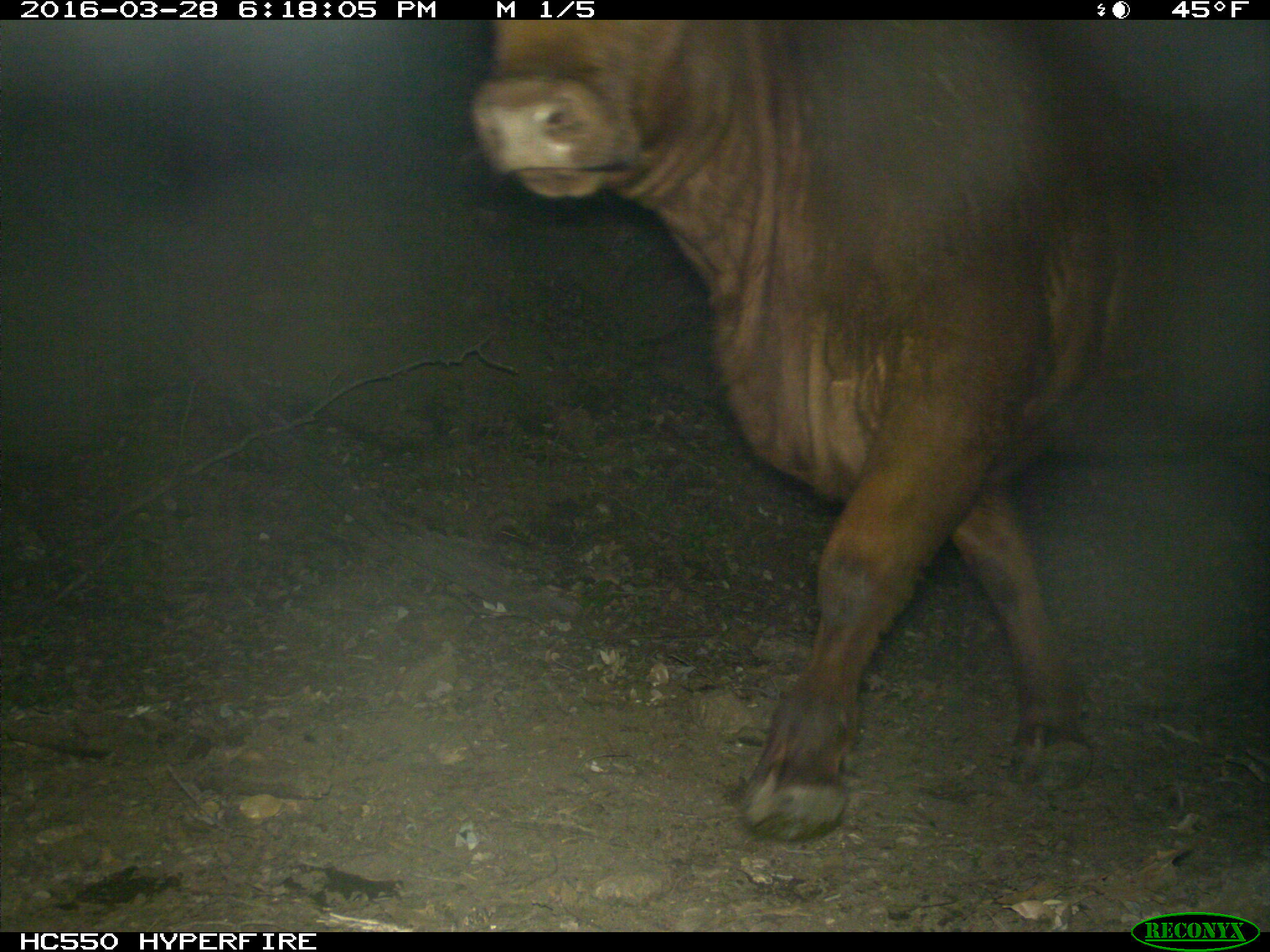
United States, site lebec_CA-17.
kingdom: Animalia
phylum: Chordata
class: Mammalia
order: Artiodactyla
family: Bovidae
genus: Bos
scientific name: Bos taurus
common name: domestic cow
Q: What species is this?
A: Bos taurus (domestic cow).